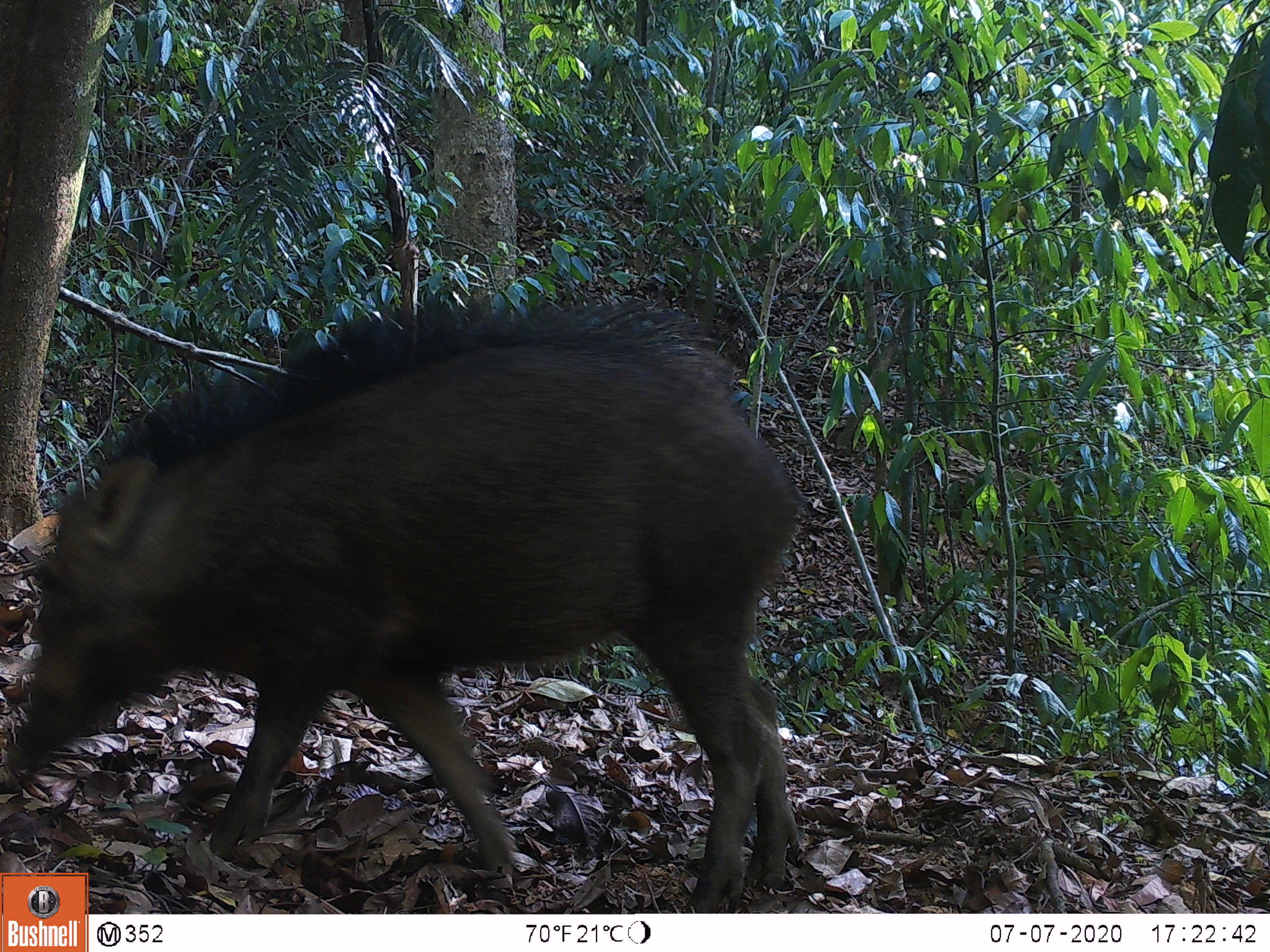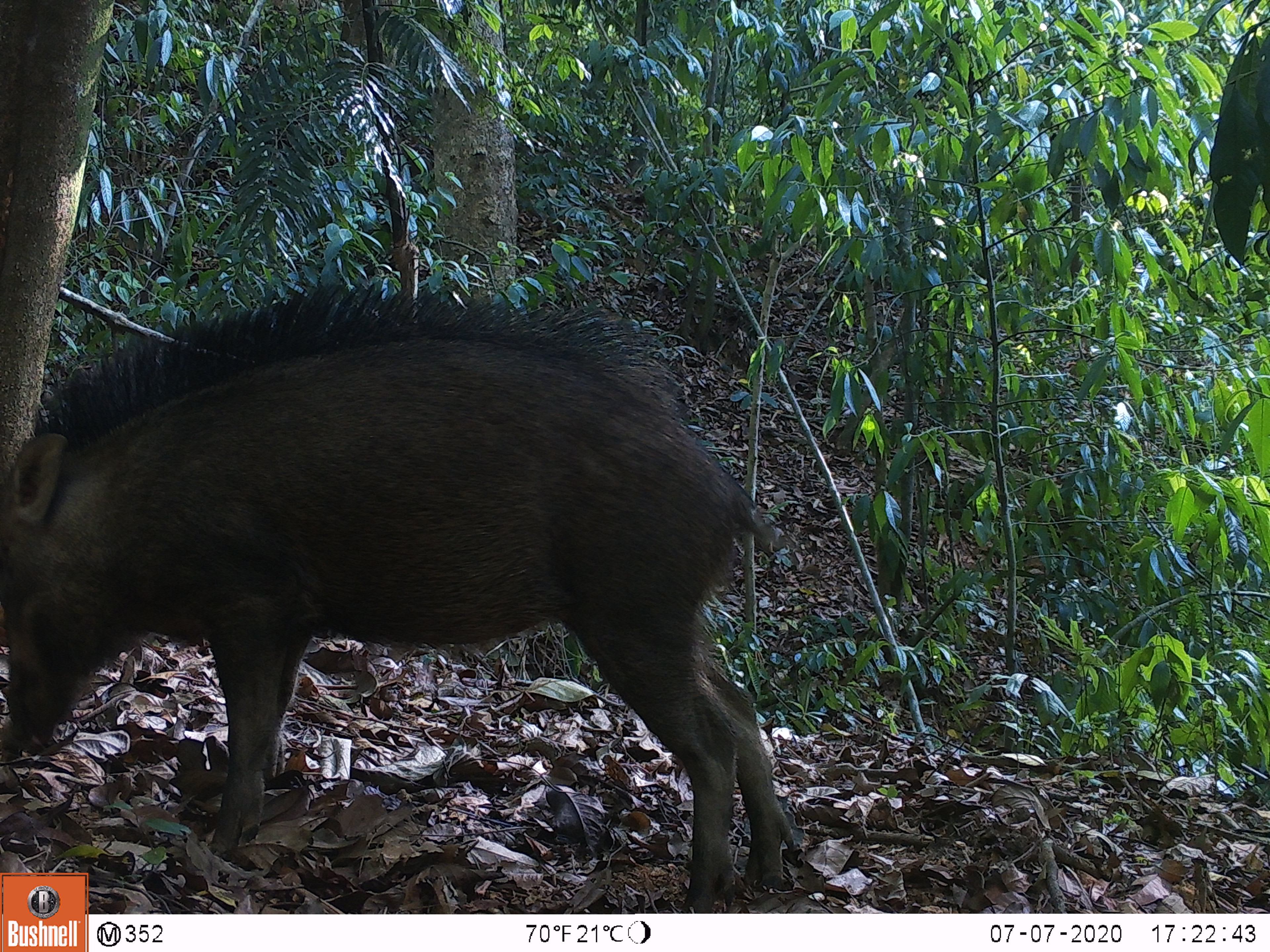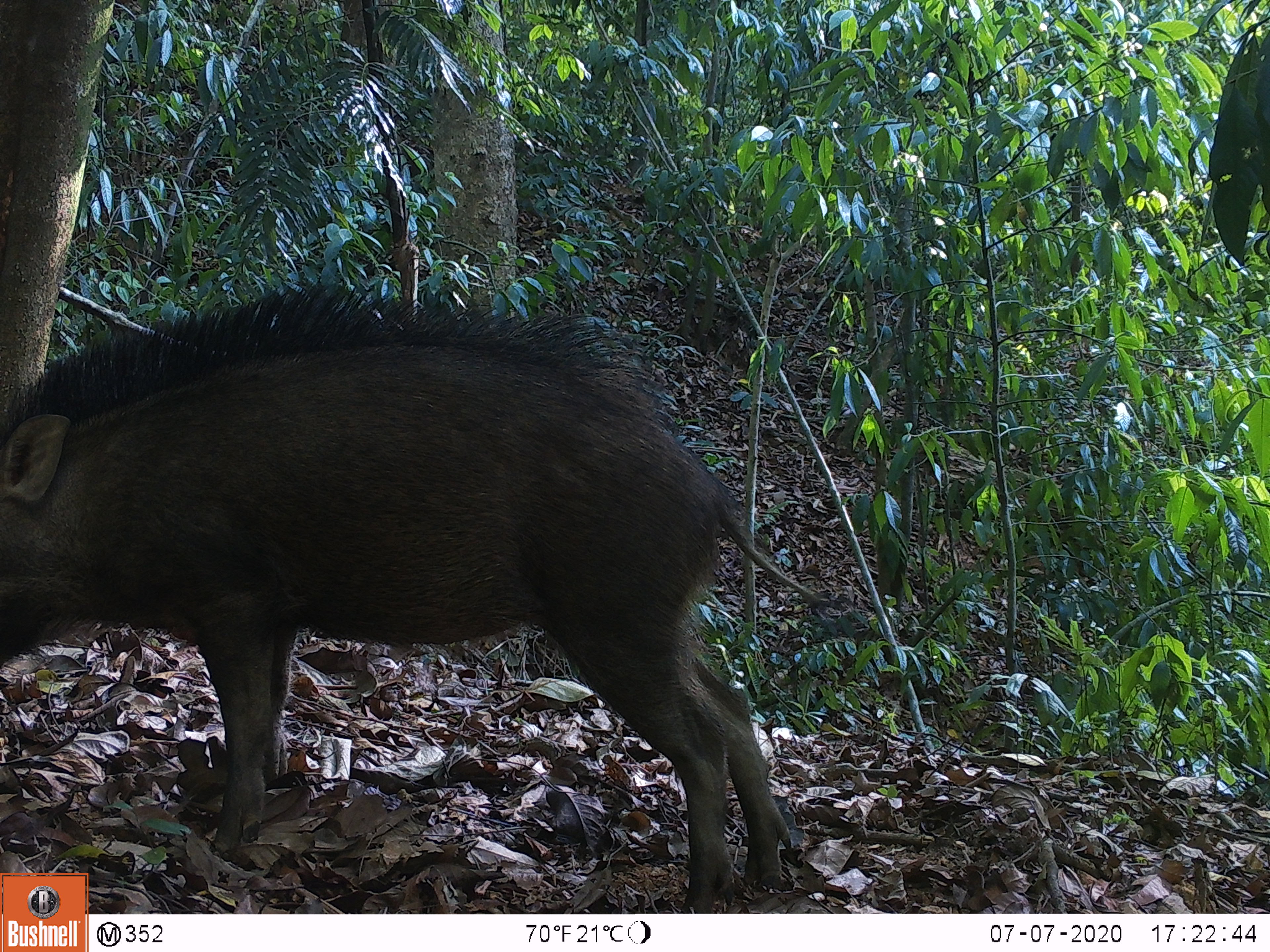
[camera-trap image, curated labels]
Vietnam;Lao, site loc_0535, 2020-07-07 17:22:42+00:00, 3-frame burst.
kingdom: Animalia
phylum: Chordata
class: Mammalia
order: Artiodactyla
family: Suidae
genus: Sus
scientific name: Sus scrofa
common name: eurasian wild pig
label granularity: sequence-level